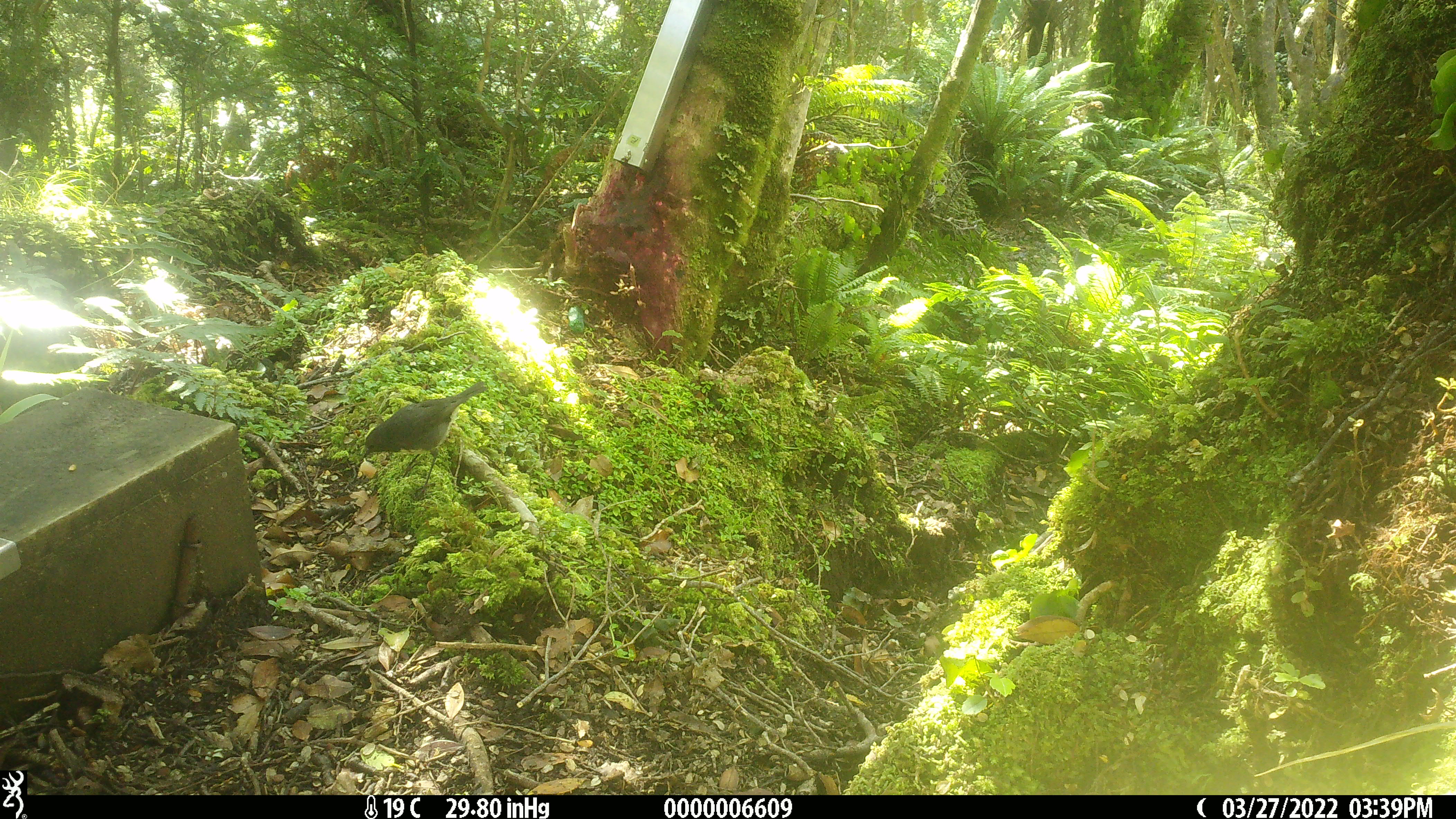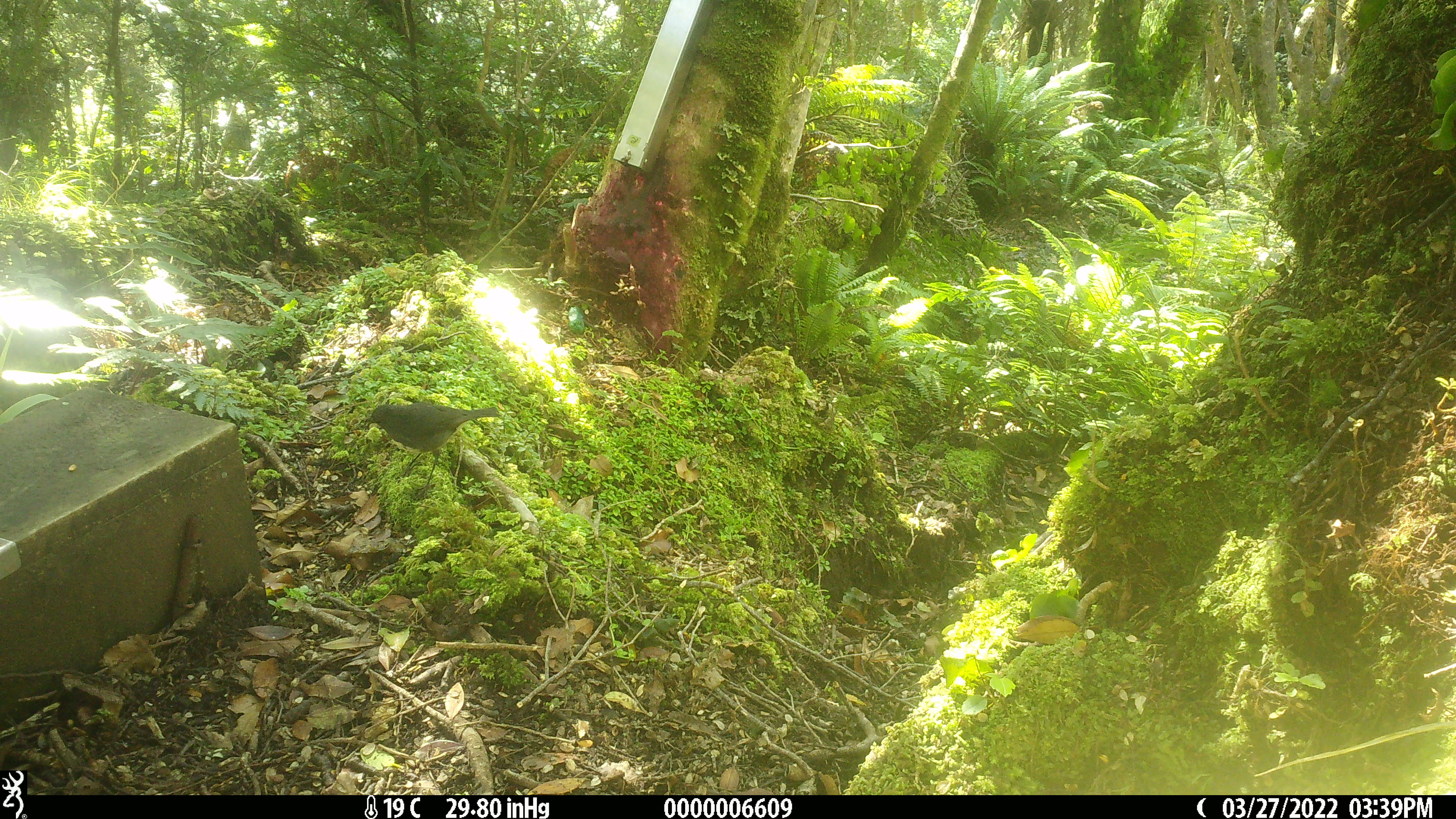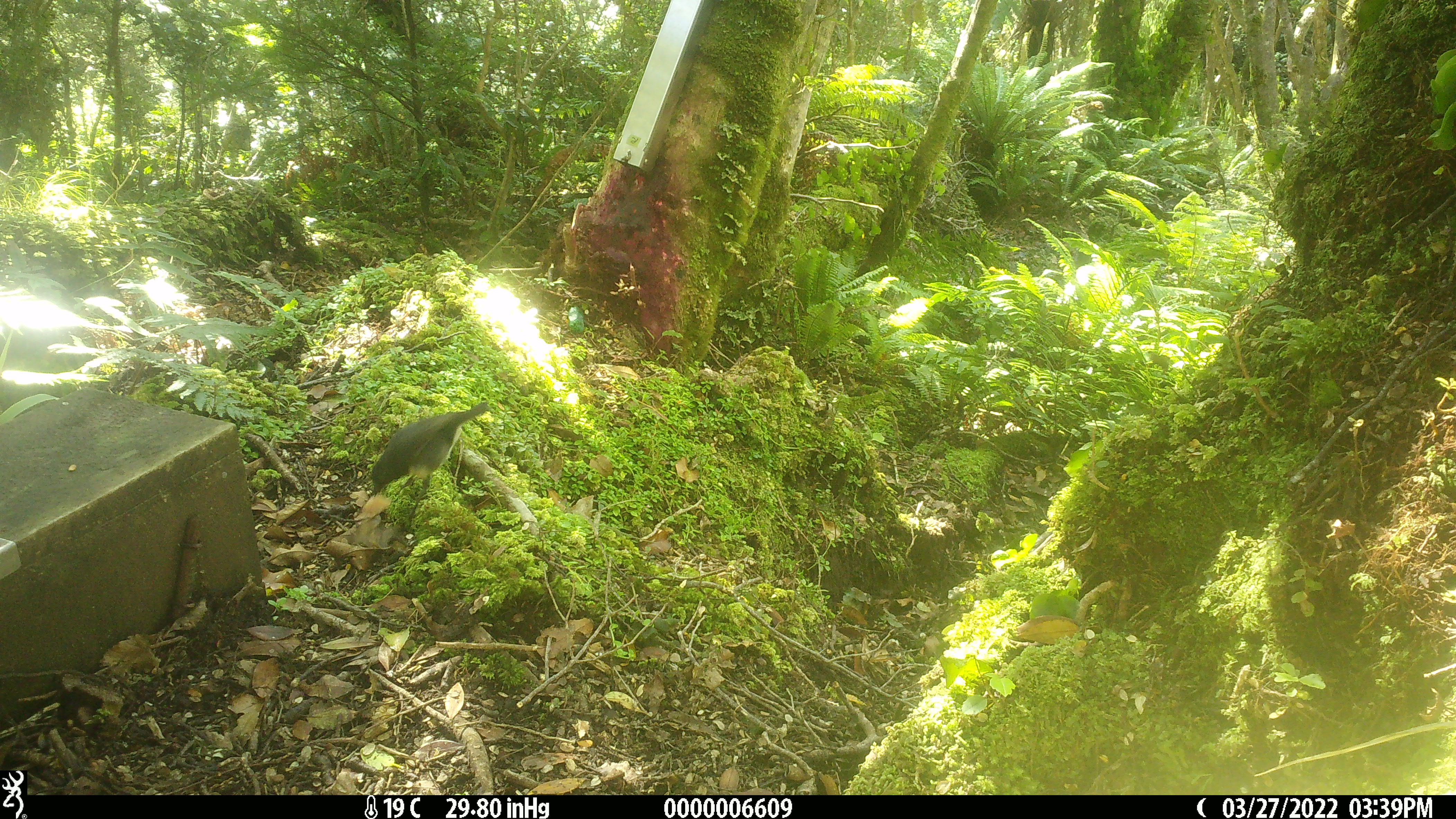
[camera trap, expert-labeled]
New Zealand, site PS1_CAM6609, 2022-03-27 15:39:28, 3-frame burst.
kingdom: Animalia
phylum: Chordata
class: Aves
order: Passeriformes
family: Petroicidae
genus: Petroica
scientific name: Petroica australis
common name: new zealand robin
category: robin